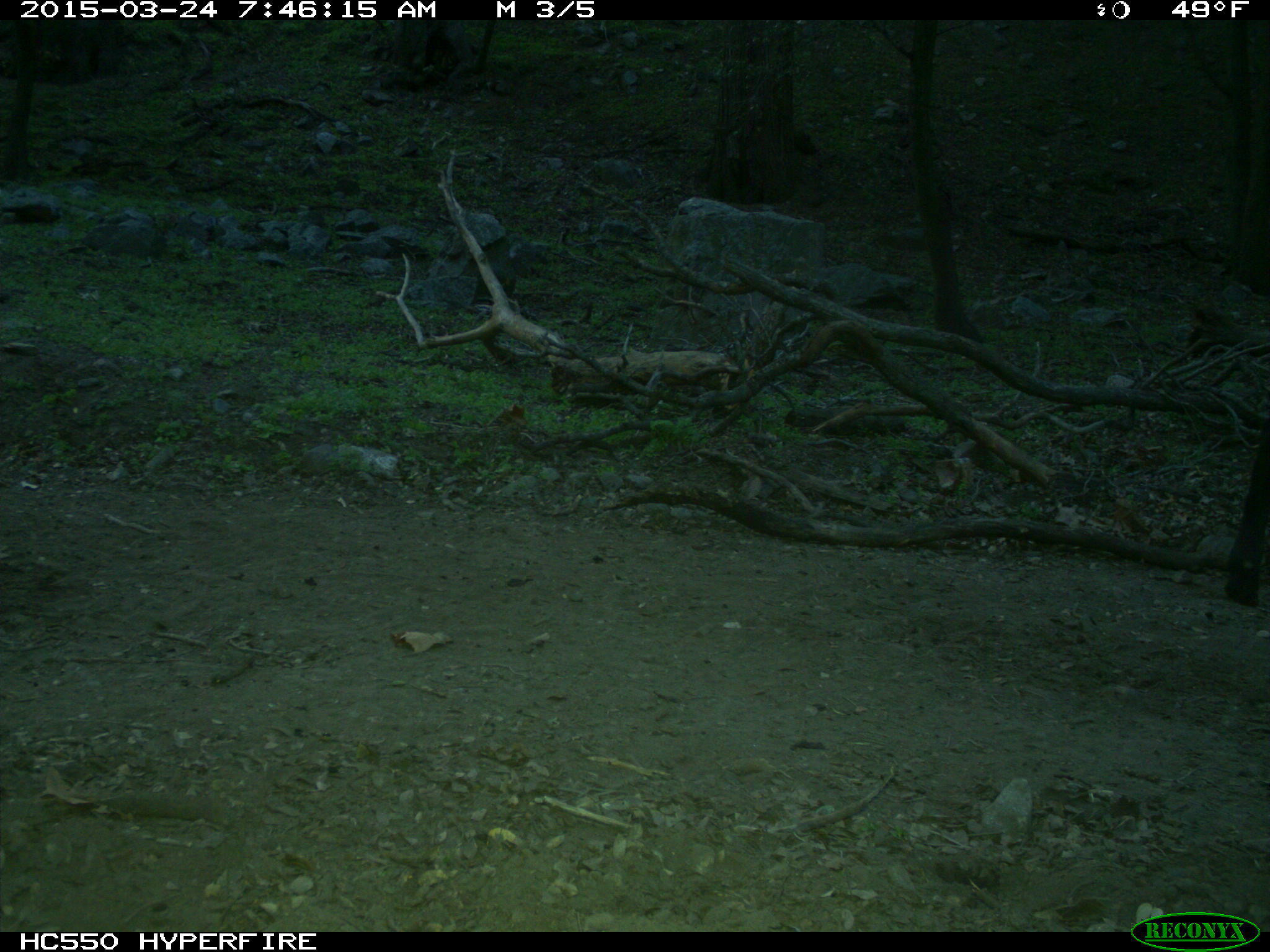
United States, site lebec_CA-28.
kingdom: Animalia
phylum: Chordata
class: Mammalia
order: Artiodactyla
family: Bovidae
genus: Bos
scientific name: Bos taurus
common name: domestic cow